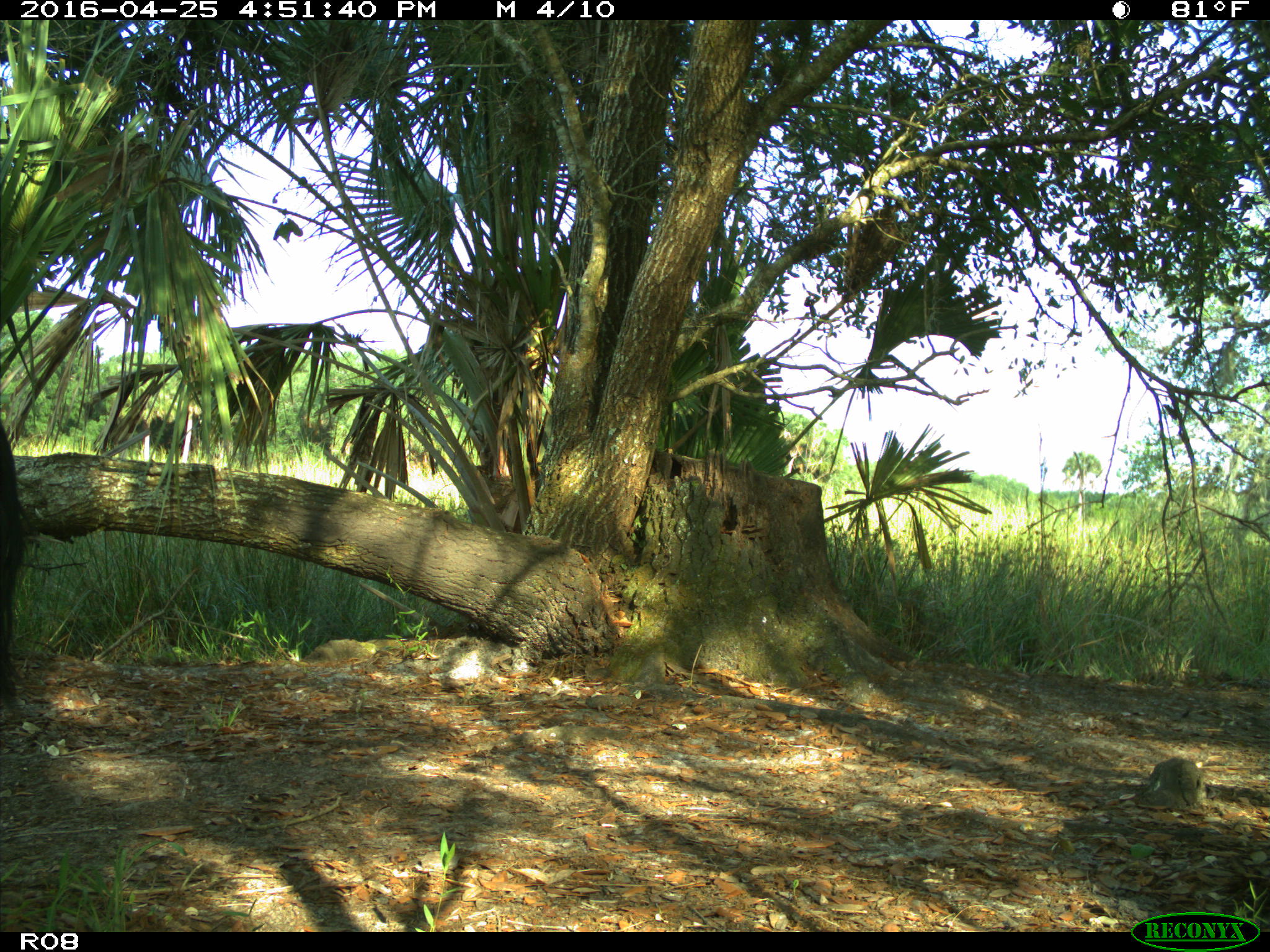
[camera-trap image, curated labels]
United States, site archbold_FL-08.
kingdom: Animalia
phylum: Chordata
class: Mammalia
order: Artiodactyla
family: Bovidae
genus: Bos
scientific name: Bos taurus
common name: domestic cow